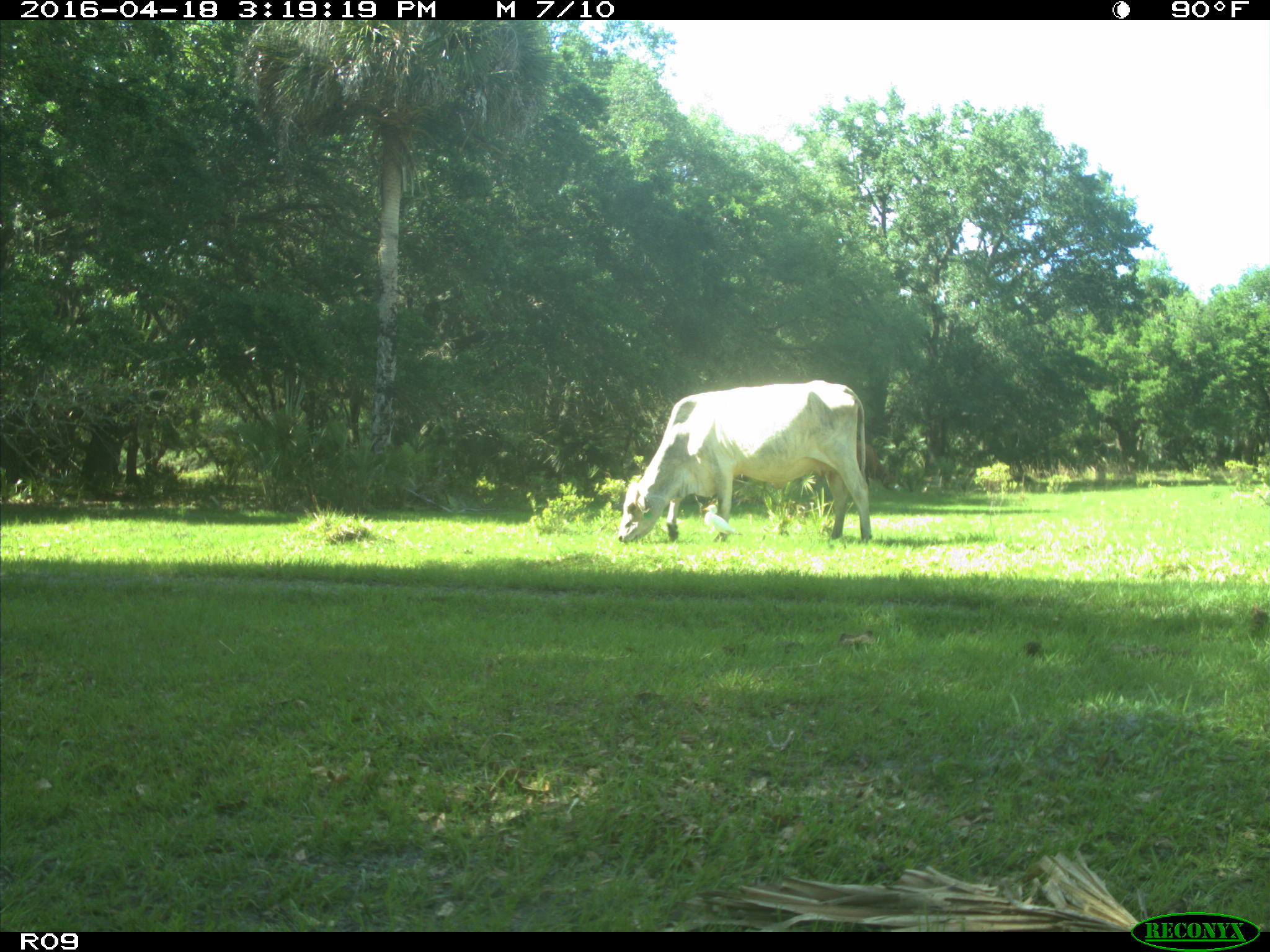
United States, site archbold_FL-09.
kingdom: Animalia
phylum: Chordata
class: Mammalia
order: Artiodactyla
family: Bovidae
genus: Bos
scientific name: Bos taurus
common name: domestic cow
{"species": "Bos taurus (domestic cow)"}